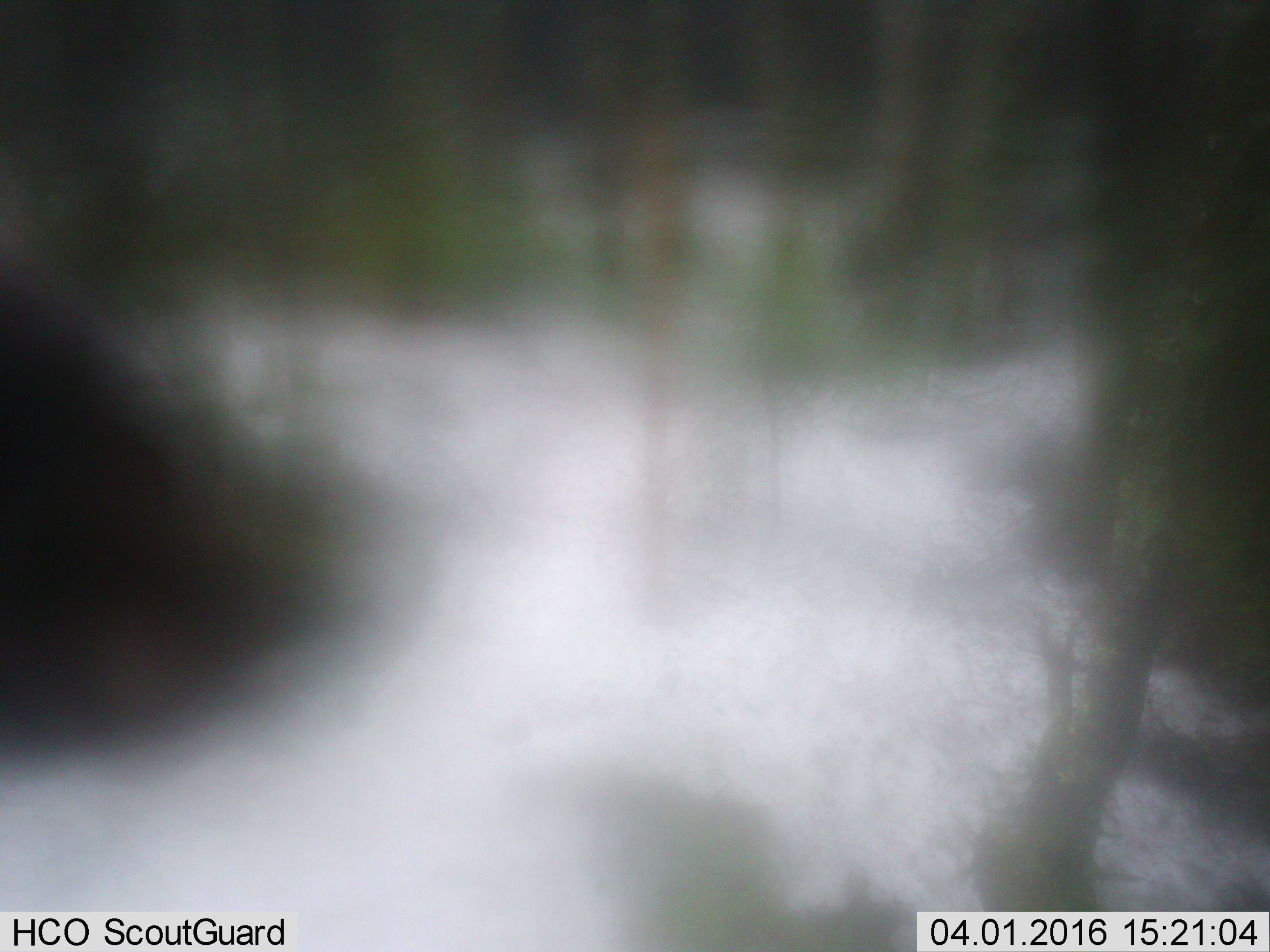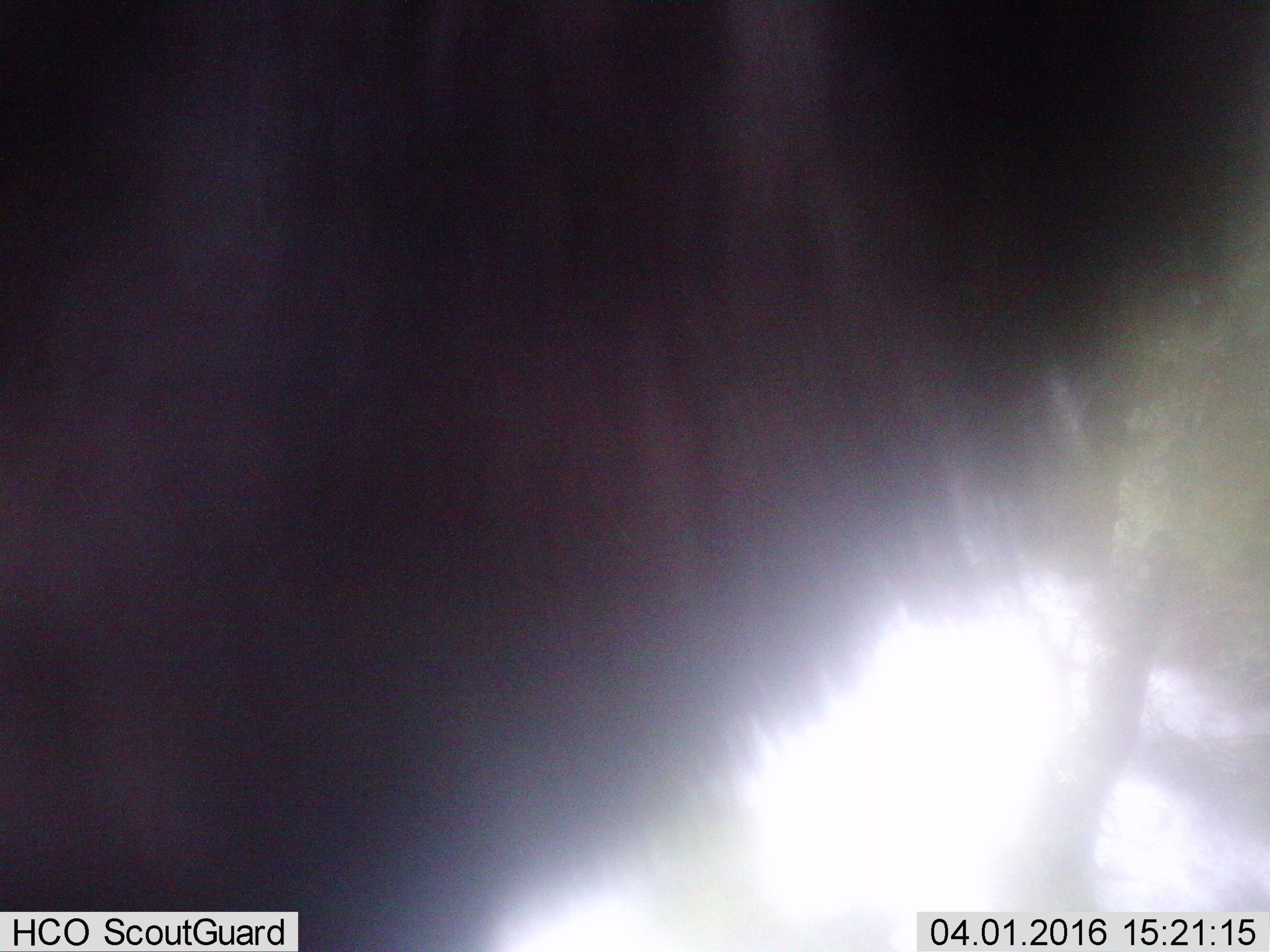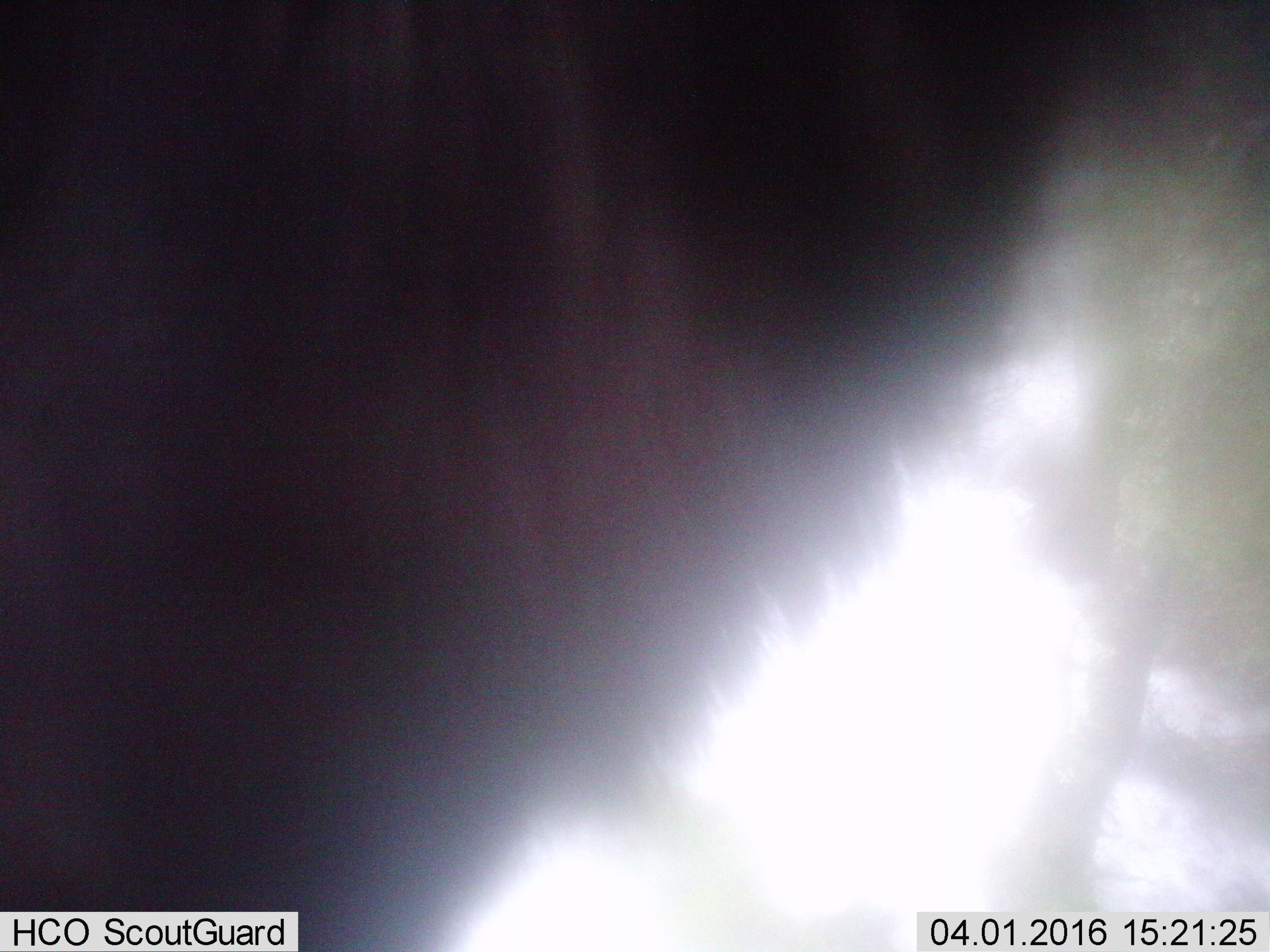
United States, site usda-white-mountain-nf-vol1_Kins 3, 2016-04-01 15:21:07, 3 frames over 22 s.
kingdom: Animalia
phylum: Chordata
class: Mammalia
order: Artiodactyla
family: Cervidae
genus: Alces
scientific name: Alces alces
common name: moose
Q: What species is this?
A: Moose (Alces alces).